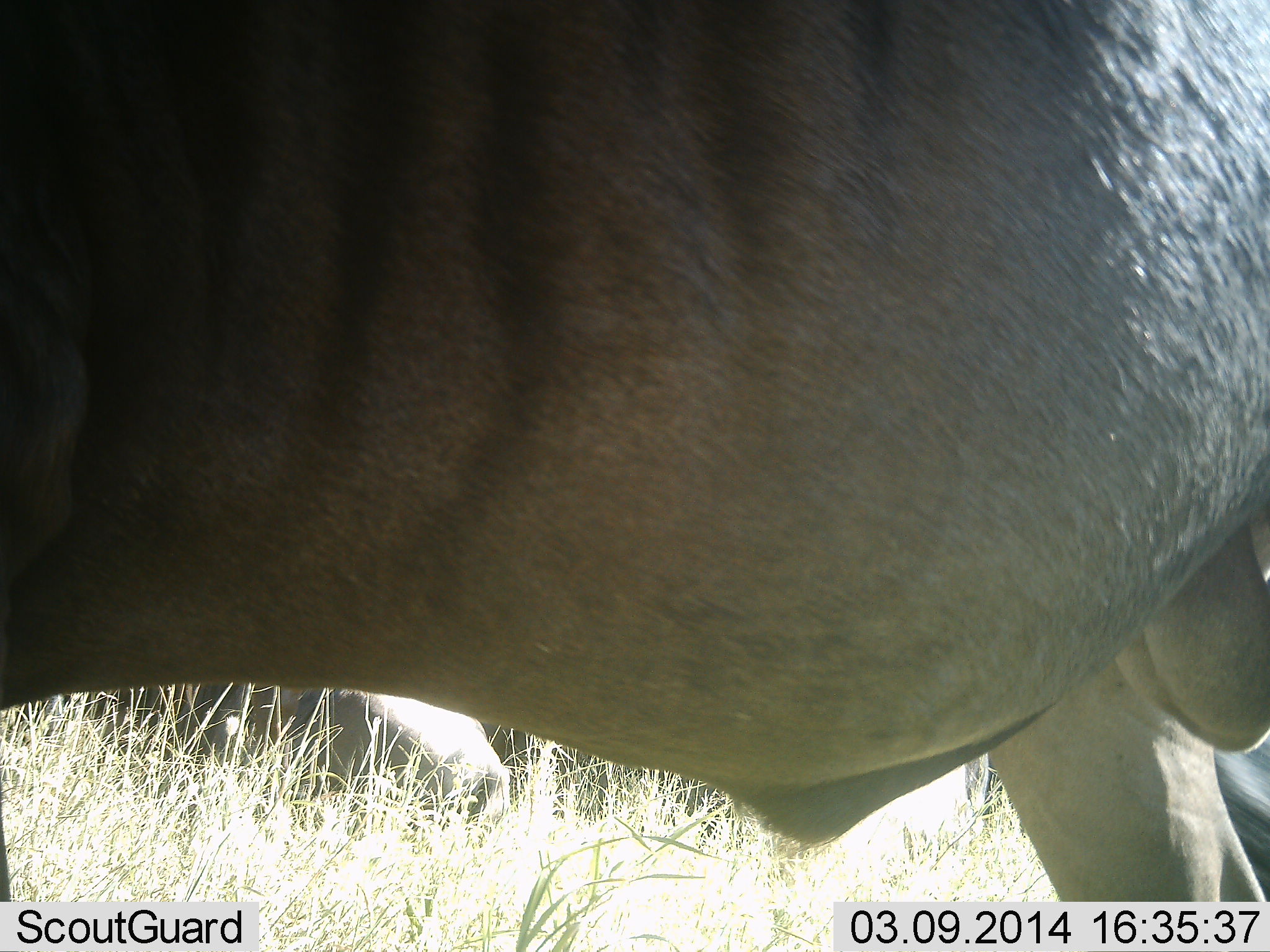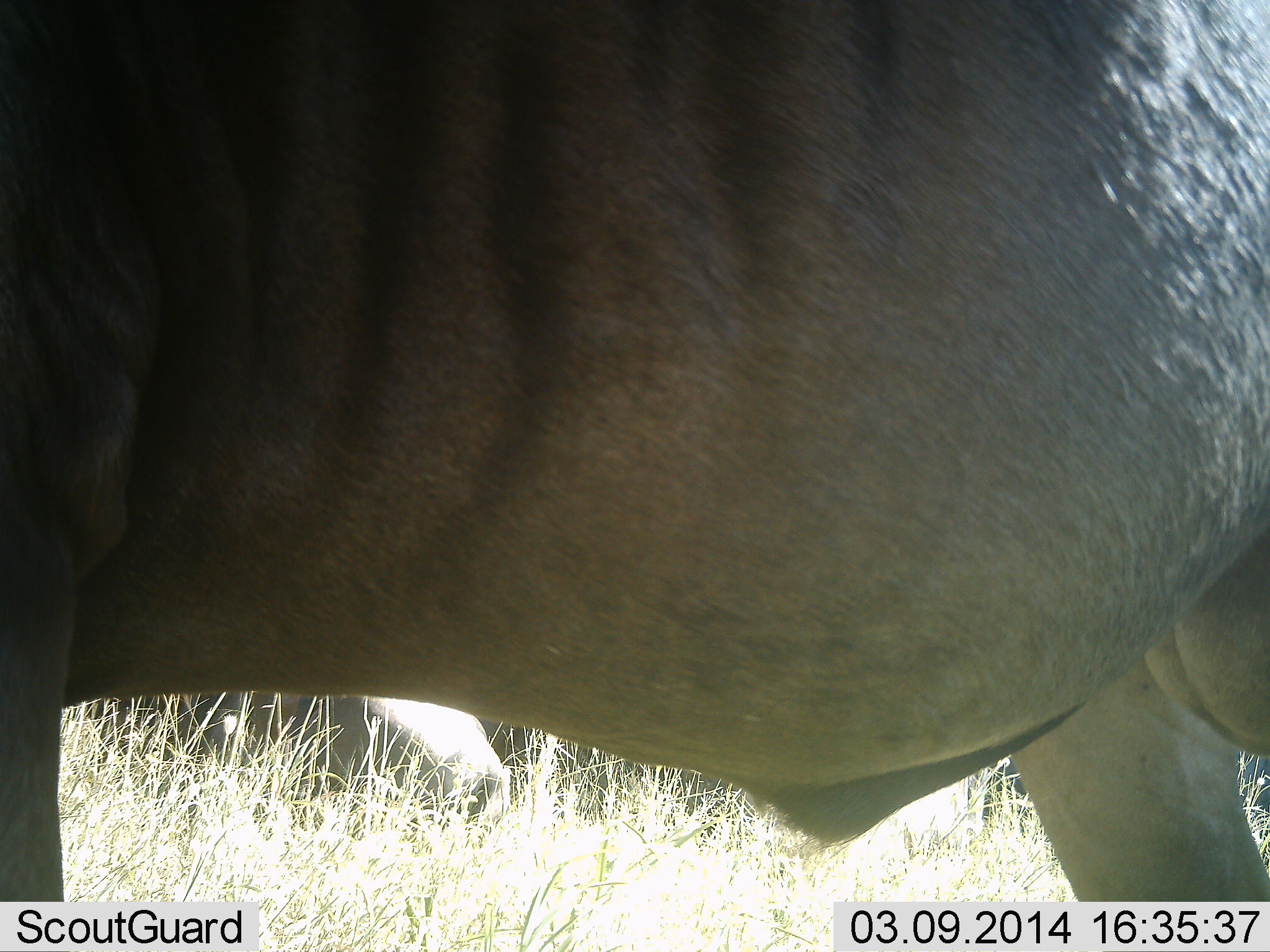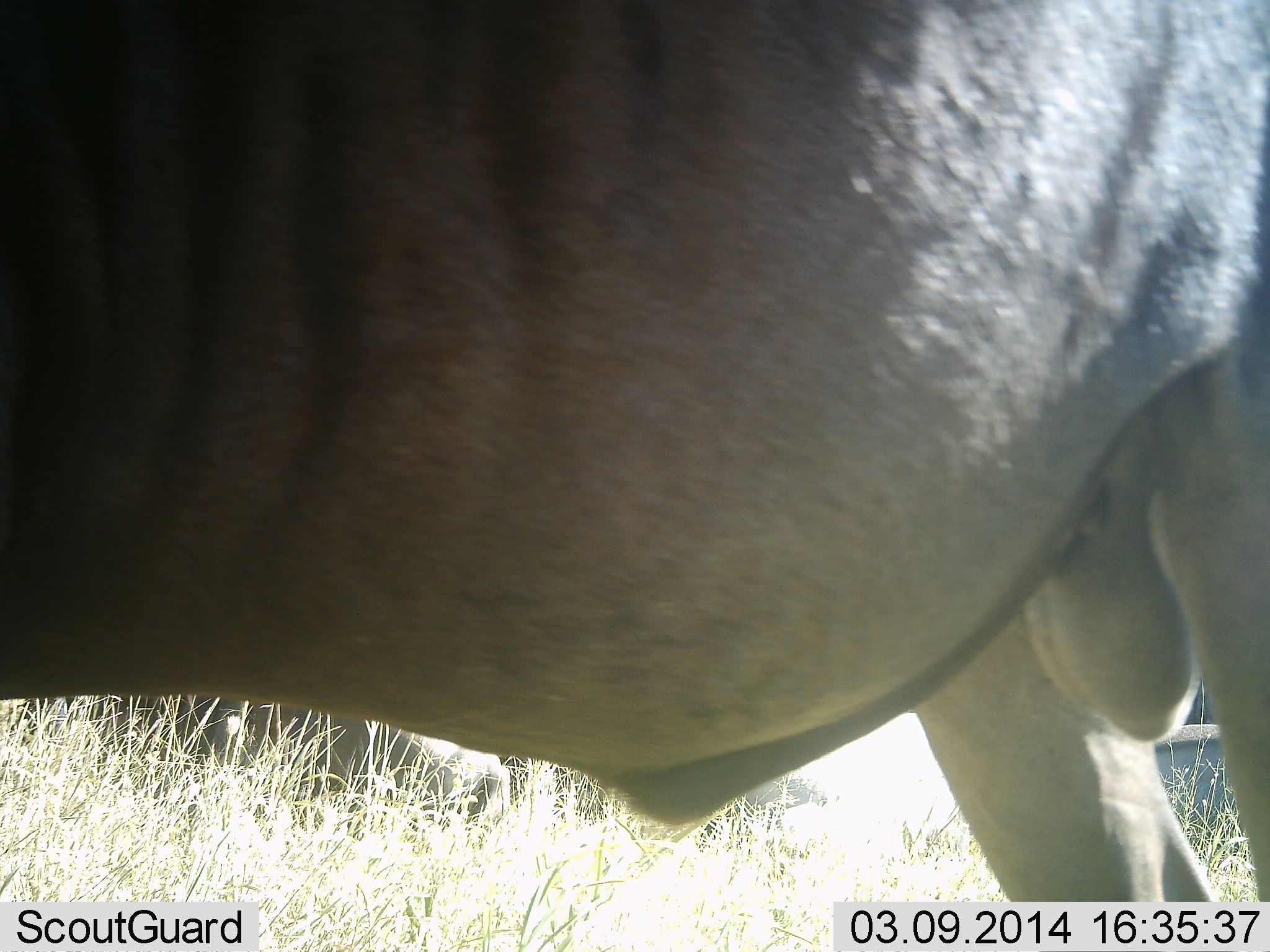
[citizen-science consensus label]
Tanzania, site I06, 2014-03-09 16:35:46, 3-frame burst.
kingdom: Animalia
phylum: Chordata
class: Mammalia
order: Artiodactyla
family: Bovidae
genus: Connochaetes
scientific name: Connochaetes taurinus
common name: blue wildebeest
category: wildebeest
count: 1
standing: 82%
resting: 36%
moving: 18%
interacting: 0%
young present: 0%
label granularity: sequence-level